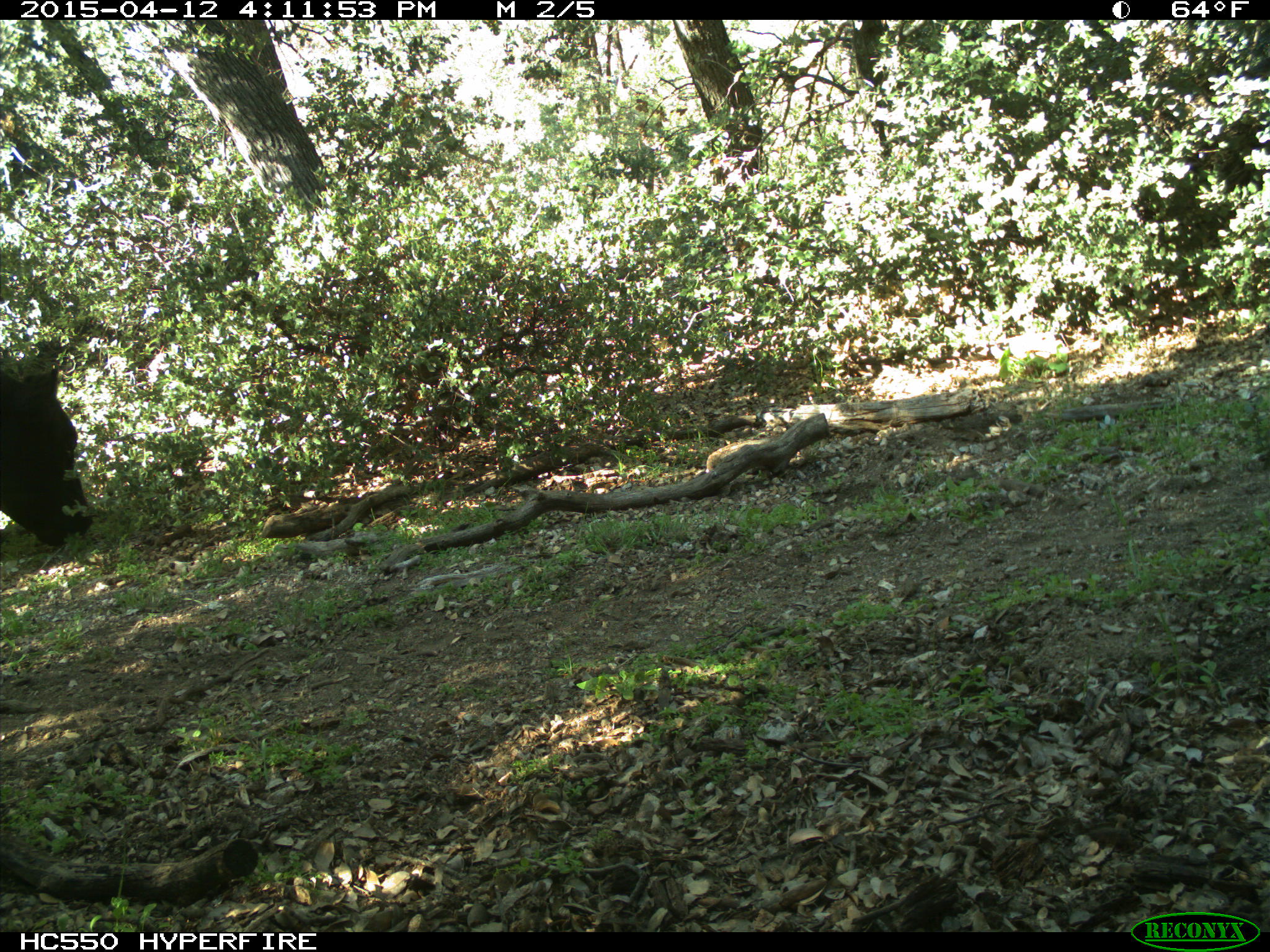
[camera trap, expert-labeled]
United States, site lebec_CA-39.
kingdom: Animalia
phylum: Chordata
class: Mammalia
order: Artiodactyla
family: Bovidae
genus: Bos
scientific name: Bos taurus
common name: domestic cow